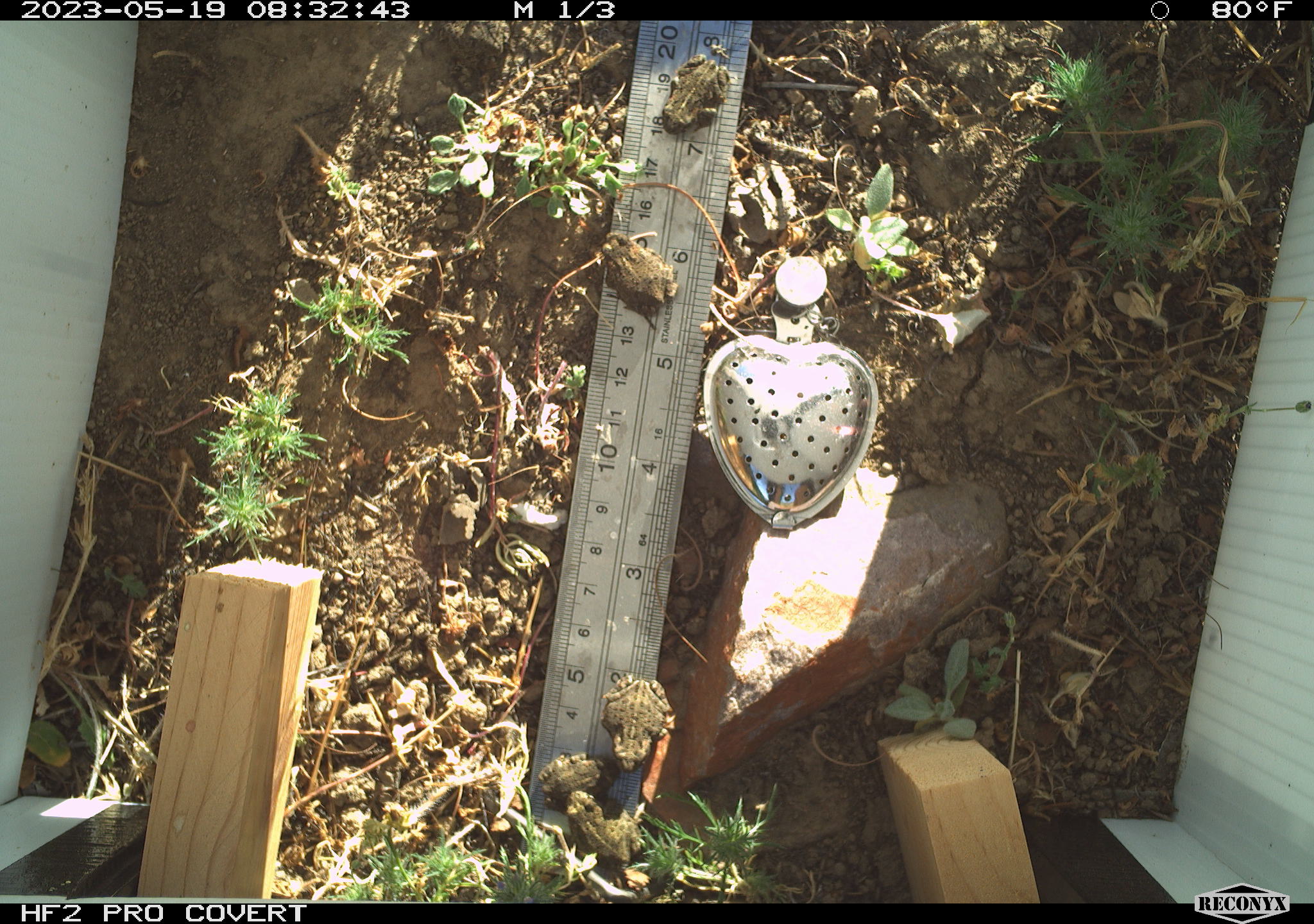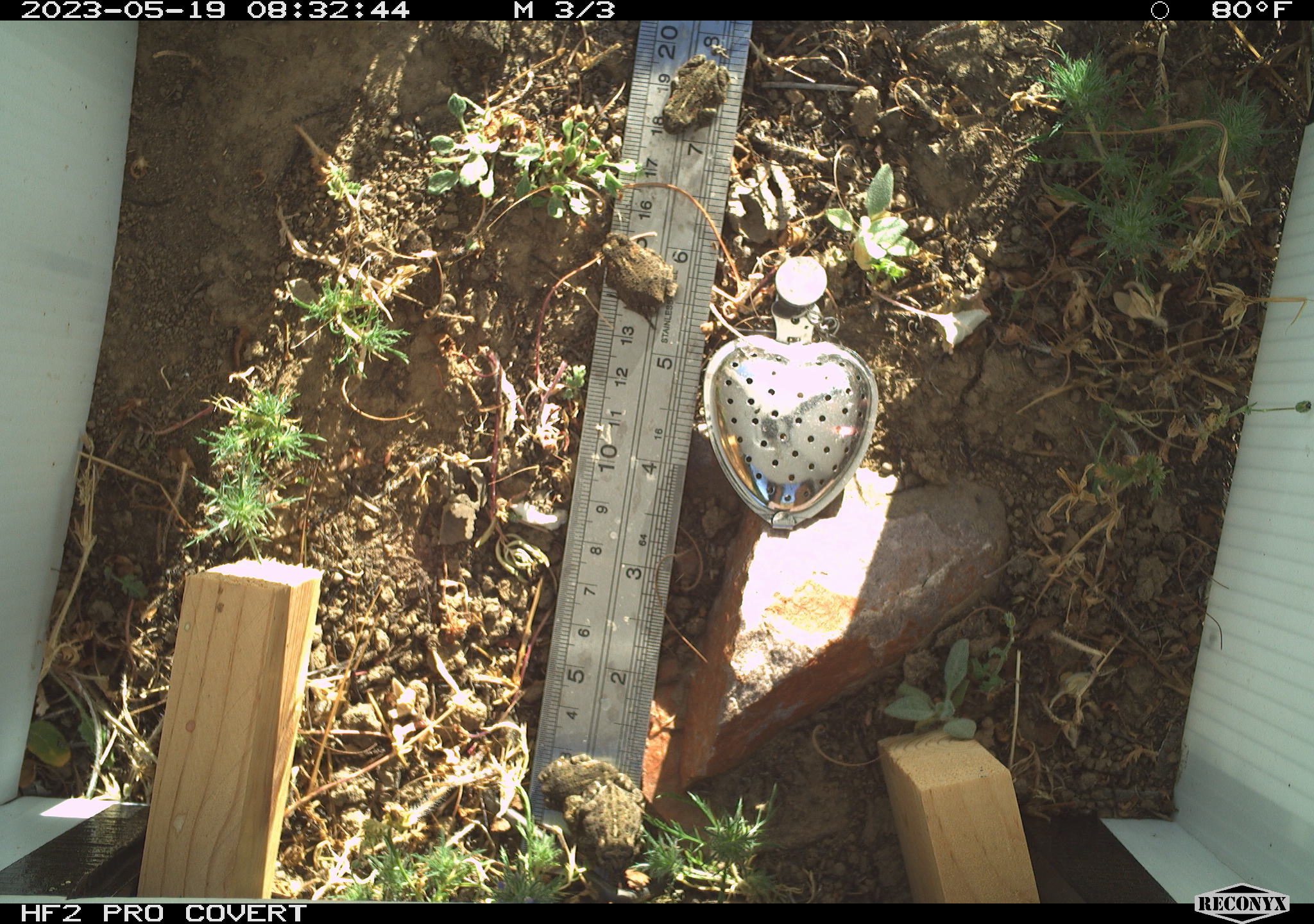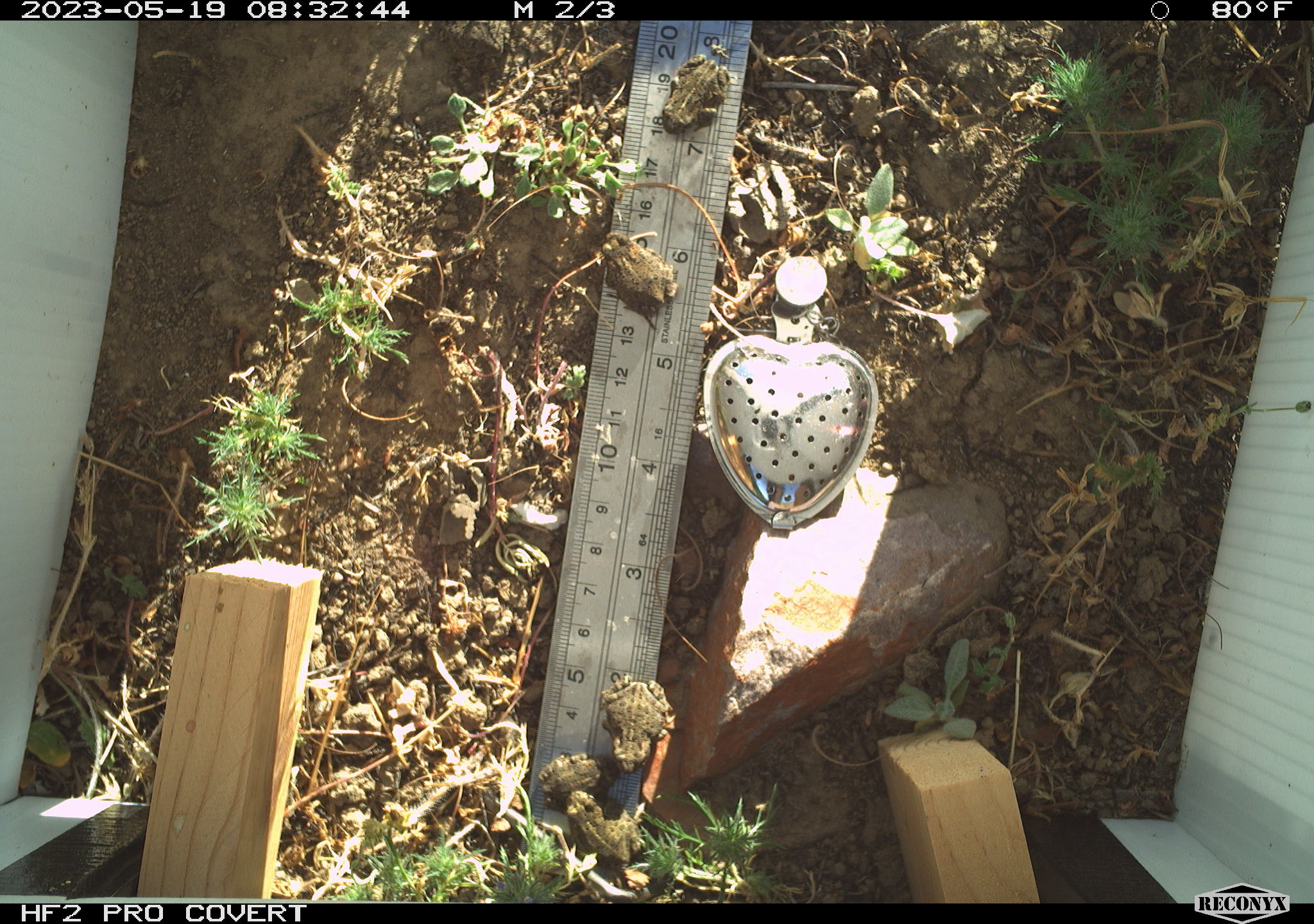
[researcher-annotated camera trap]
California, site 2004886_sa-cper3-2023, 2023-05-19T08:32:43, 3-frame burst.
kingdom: Animalia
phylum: Chordata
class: Amphibia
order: Anura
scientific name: Anura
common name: frogs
Frogs (Anura).